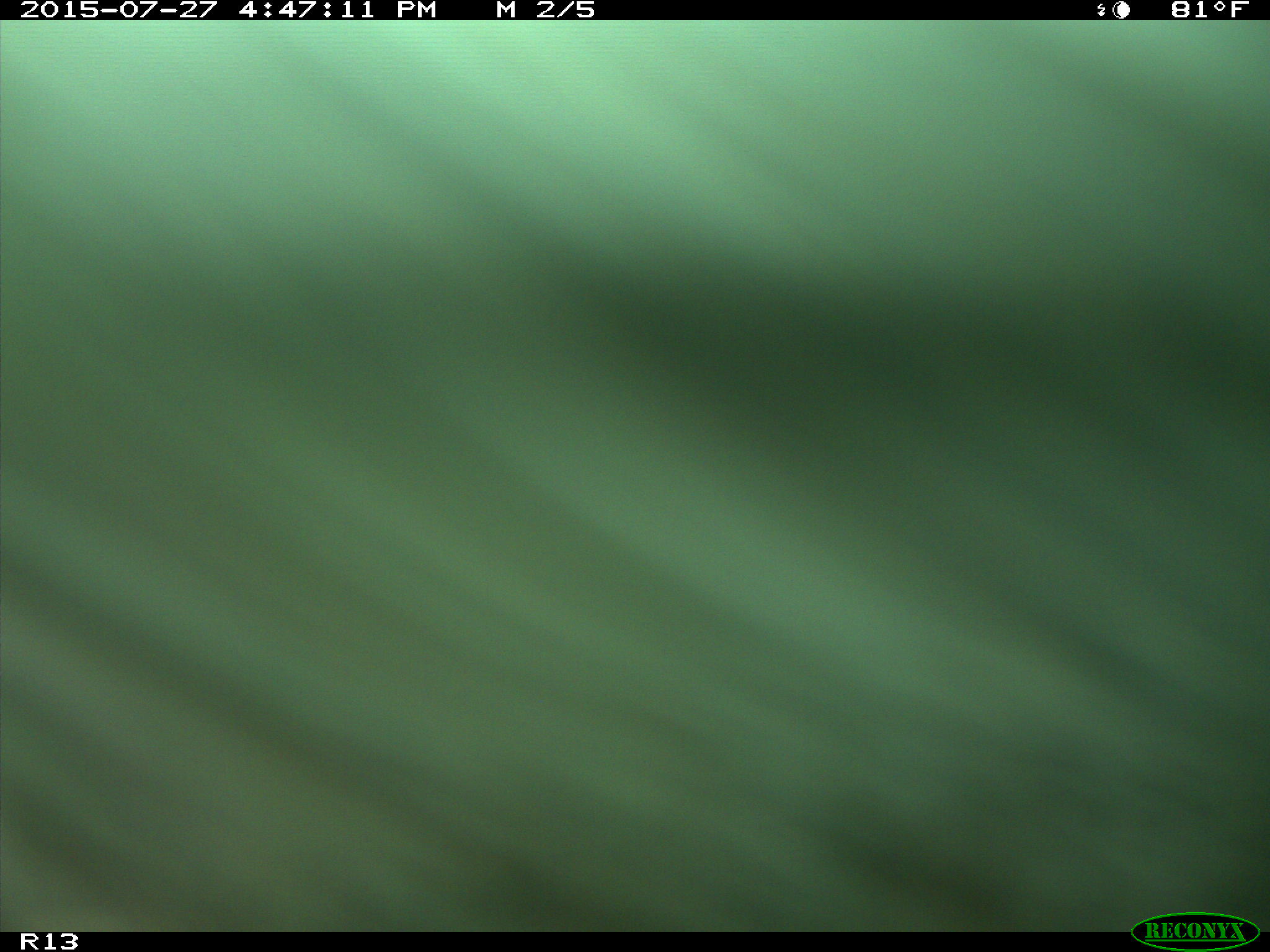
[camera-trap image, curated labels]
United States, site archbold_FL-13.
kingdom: Animalia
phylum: Chordata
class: Mammalia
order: Artiodactyla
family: Bovidae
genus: Bos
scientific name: Bos taurus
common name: domestic cow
Bos taurus (domestic cow).